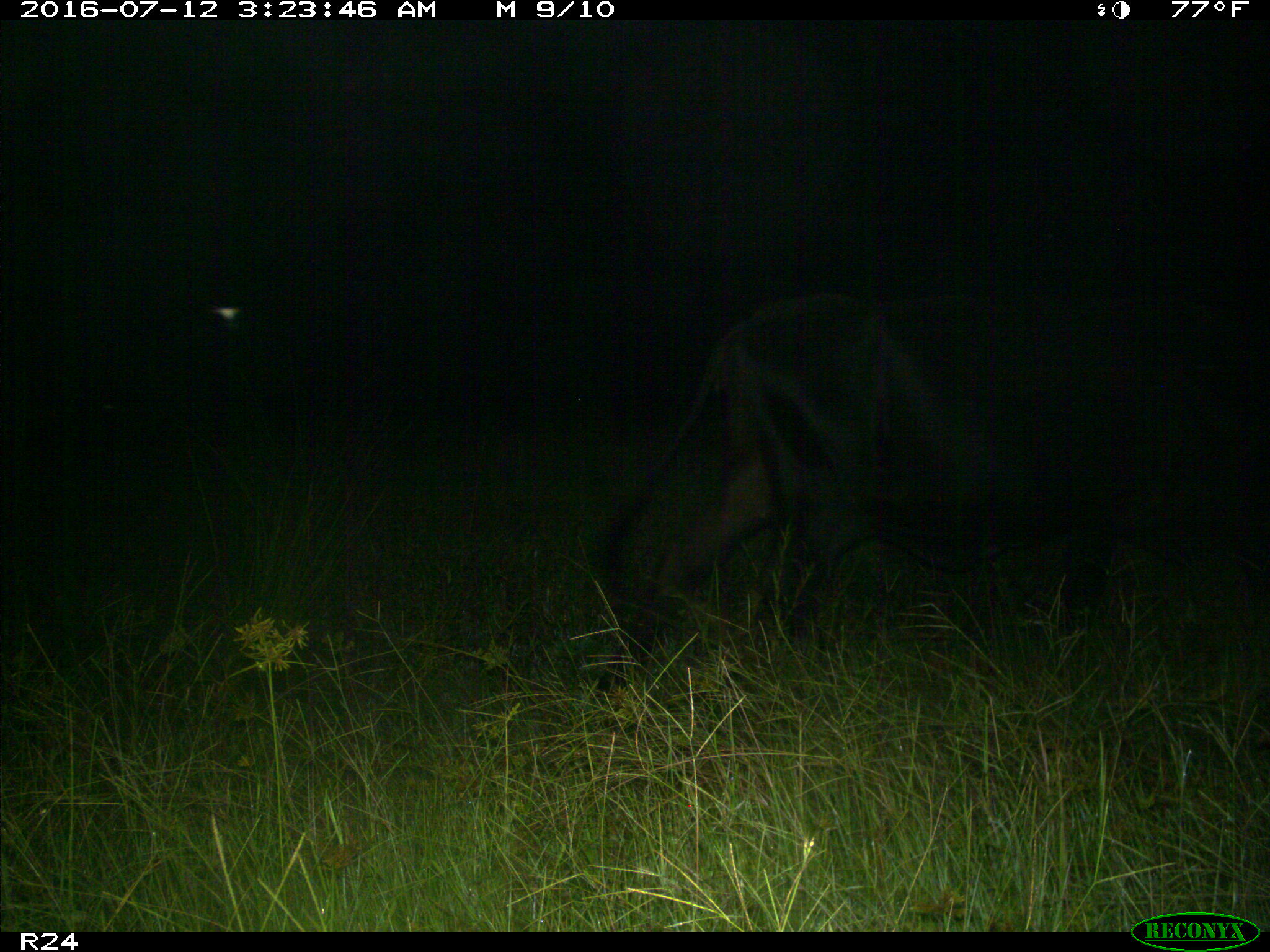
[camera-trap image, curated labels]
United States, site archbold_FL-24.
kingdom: Animalia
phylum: Chordata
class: Mammalia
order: Artiodactyla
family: Bovidae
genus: Bos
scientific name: Bos taurus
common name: domestic cow